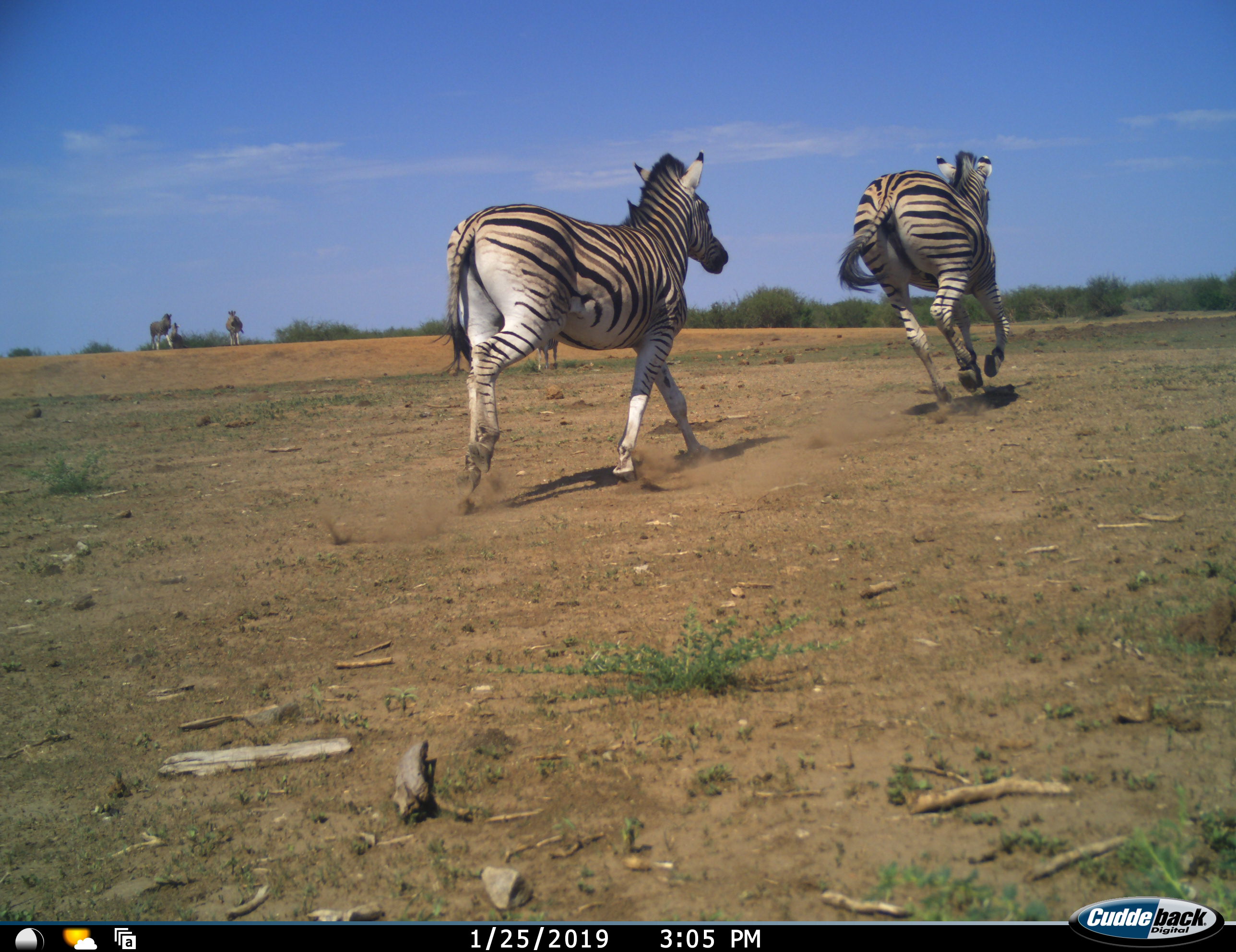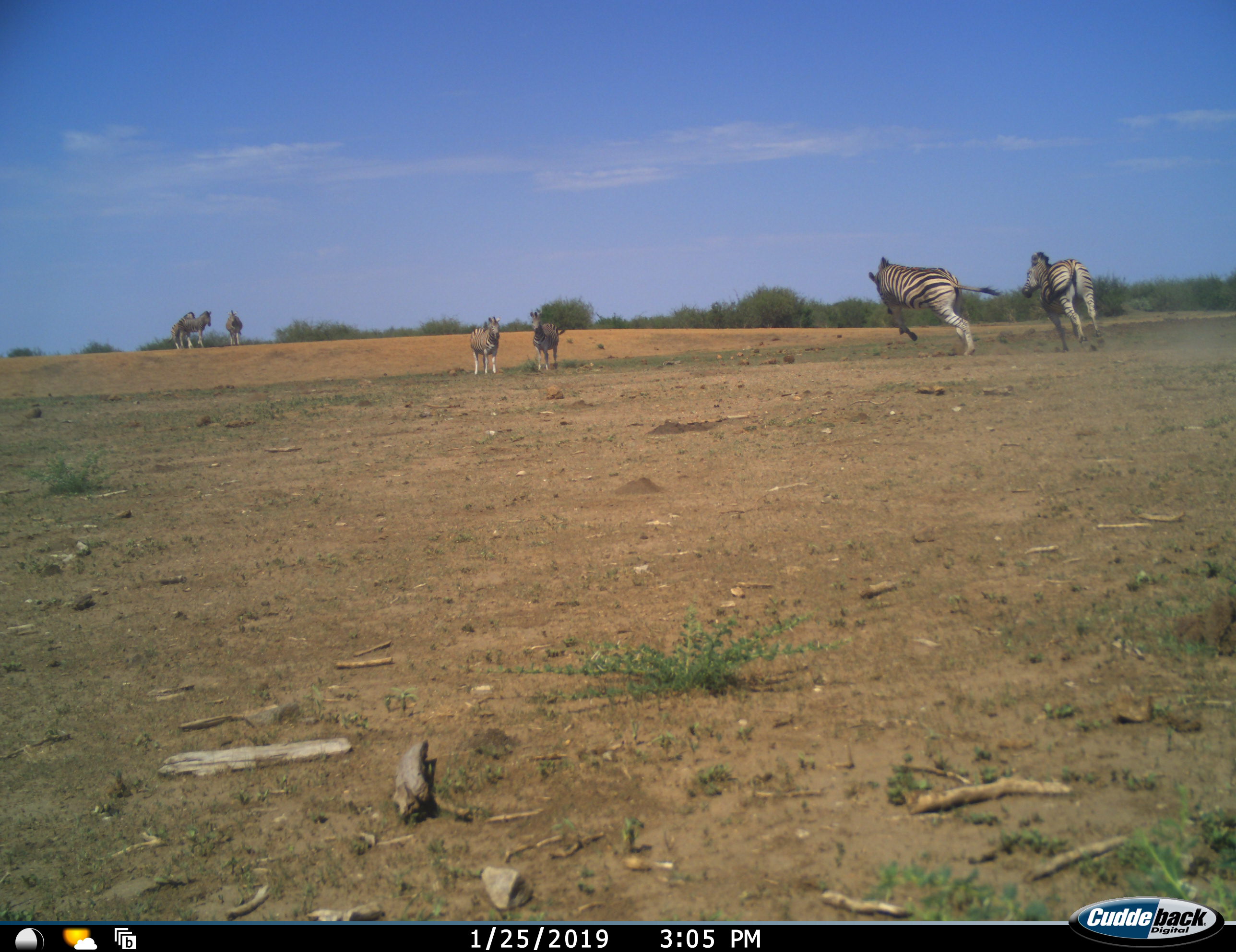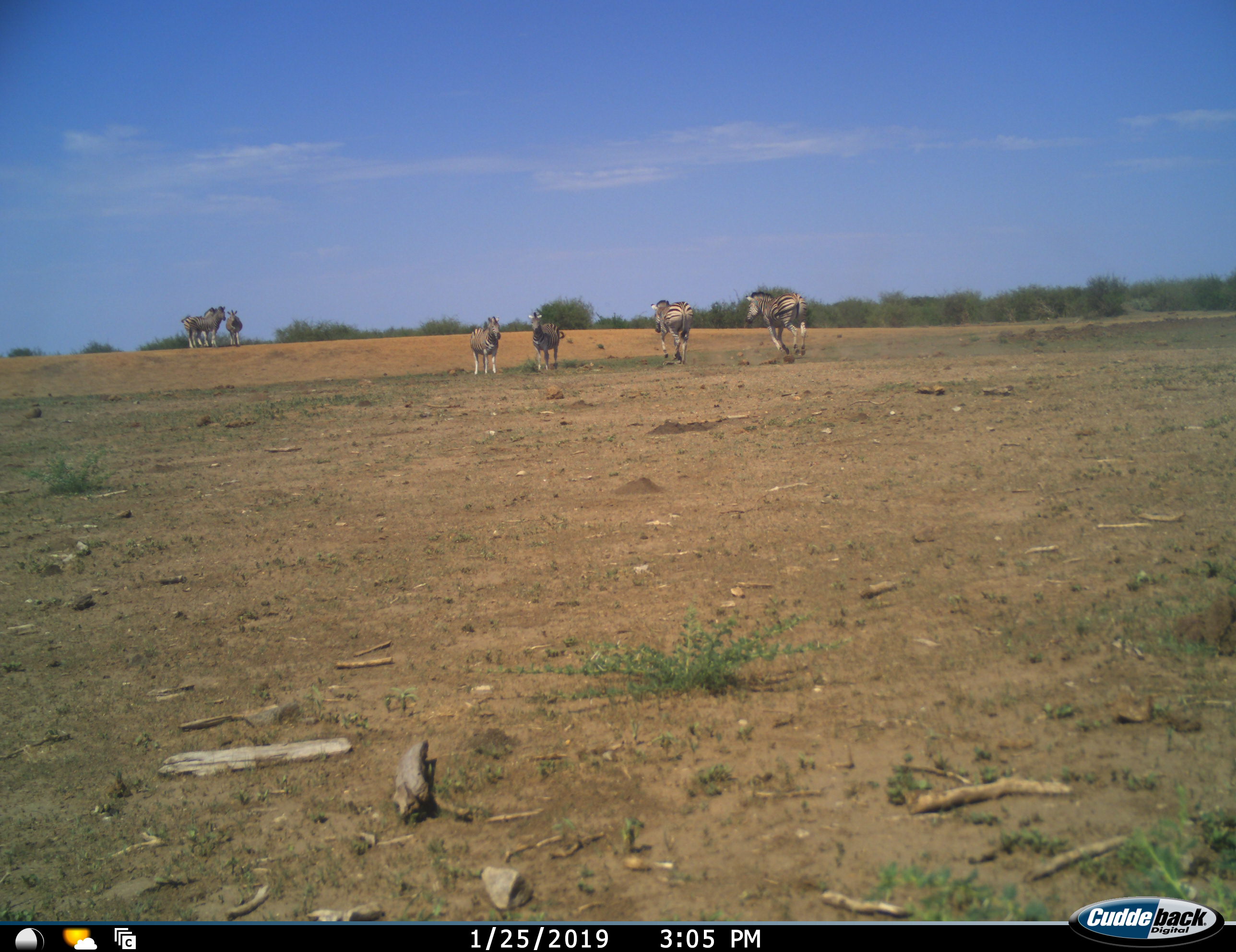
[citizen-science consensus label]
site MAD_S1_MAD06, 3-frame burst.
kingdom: Animalia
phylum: Chordata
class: Mammalia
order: Perissodactyla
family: Equidae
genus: Equus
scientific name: Equus quagga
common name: plains zebra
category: zebraplains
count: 7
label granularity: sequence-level